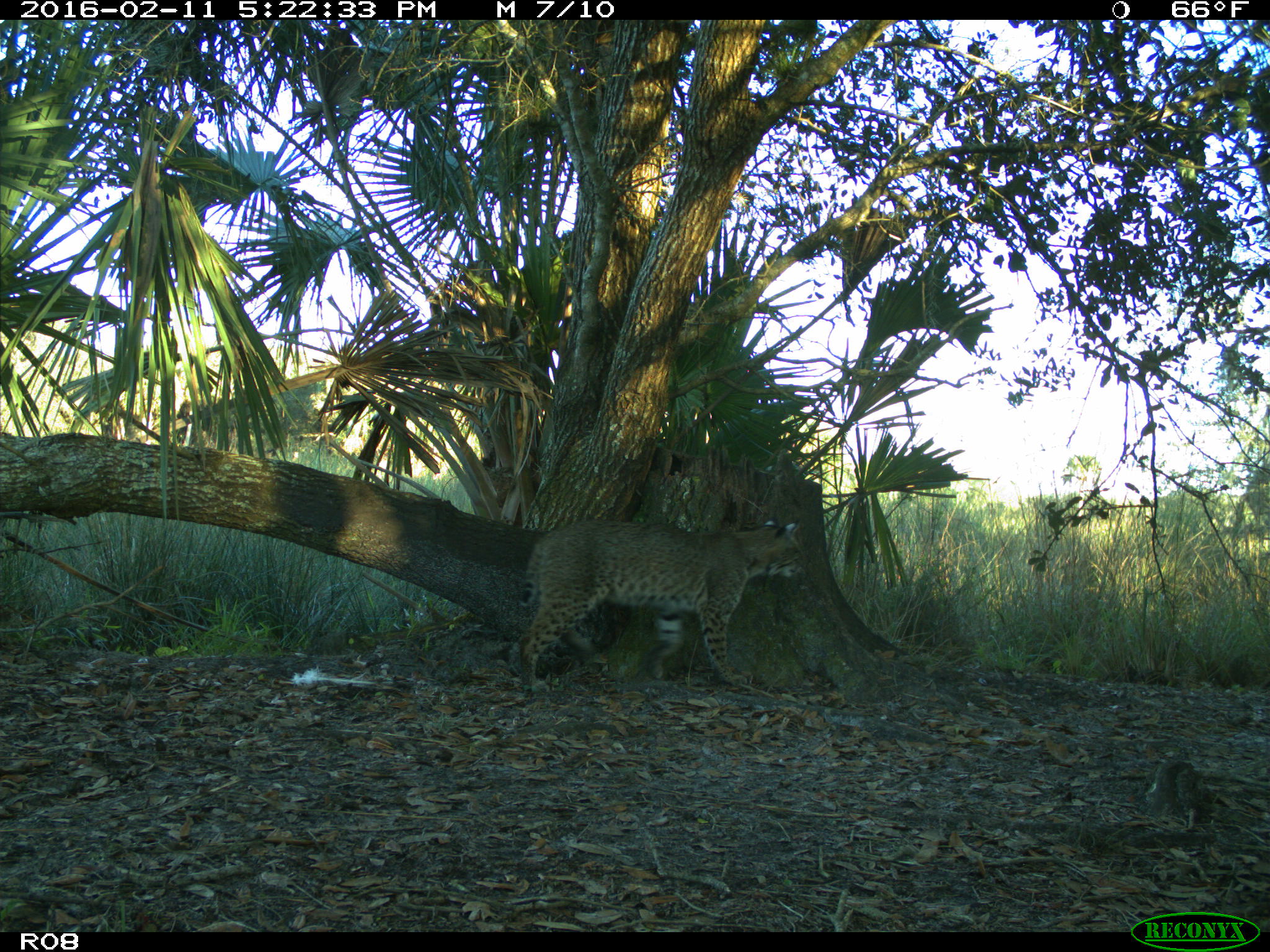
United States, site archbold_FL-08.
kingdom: Animalia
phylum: Chordata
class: Mammalia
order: Carnivora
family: Felidae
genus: Lynx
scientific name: Lynx rufus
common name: bobcat